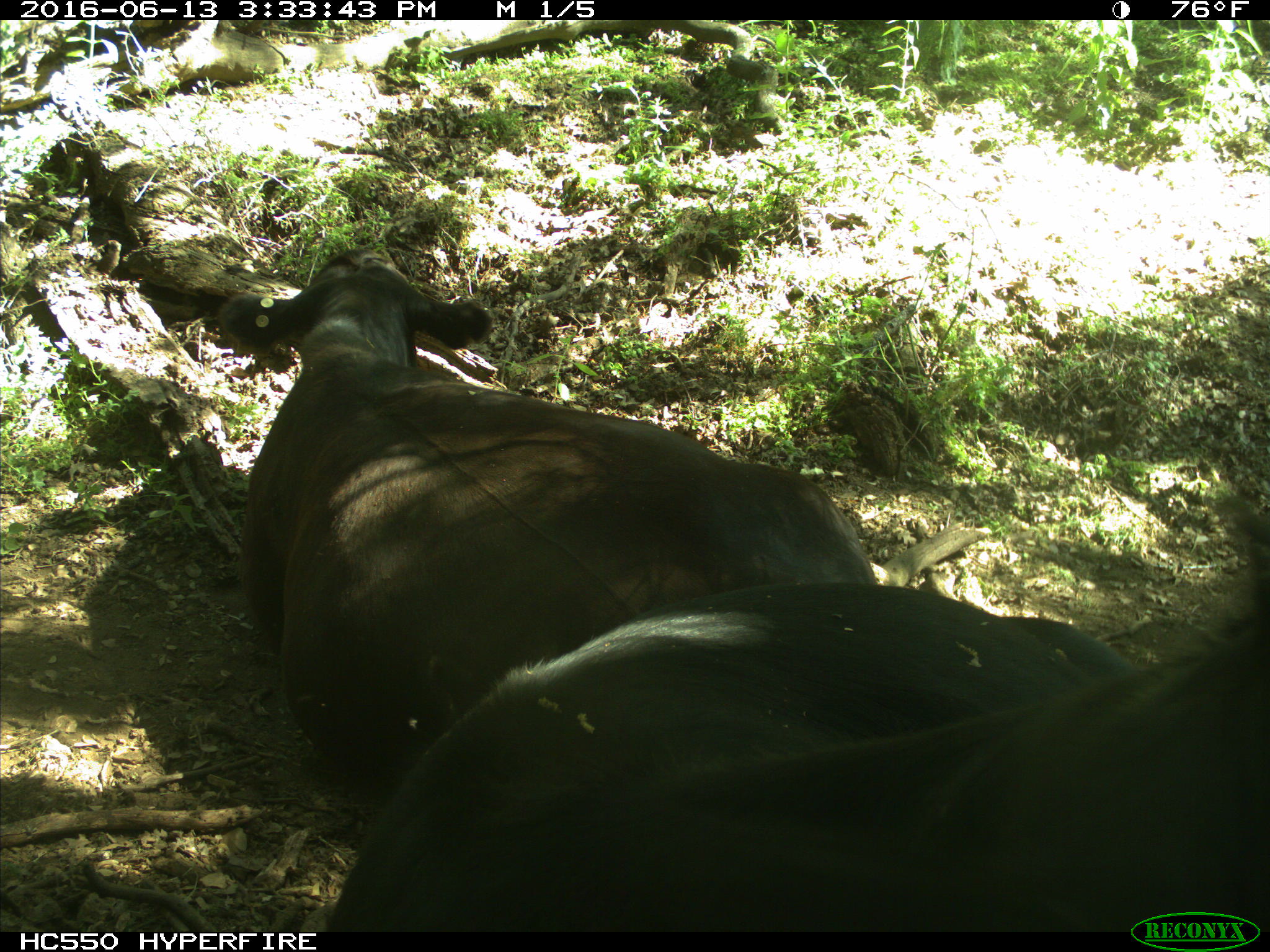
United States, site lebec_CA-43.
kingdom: Animalia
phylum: Chordata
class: Mammalia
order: Artiodactyla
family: Bovidae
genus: Bos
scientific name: Bos taurus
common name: domestic cow